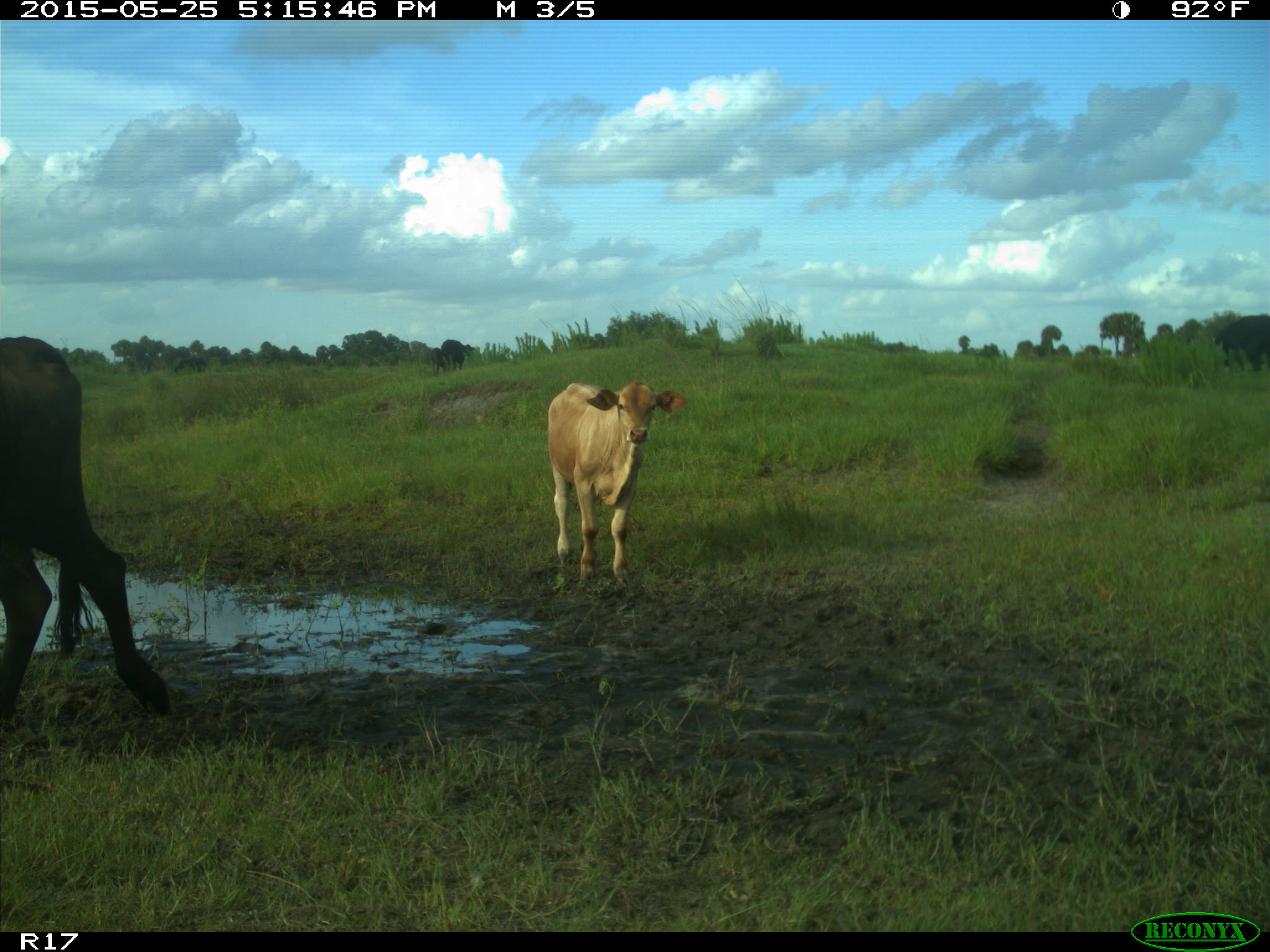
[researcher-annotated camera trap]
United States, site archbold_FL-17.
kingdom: Animalia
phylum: Chordata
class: Mammalia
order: Artiodactyla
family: Bovidae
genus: Bos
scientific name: Bos taurus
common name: domestic cow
Bos taurus (domestic cow).